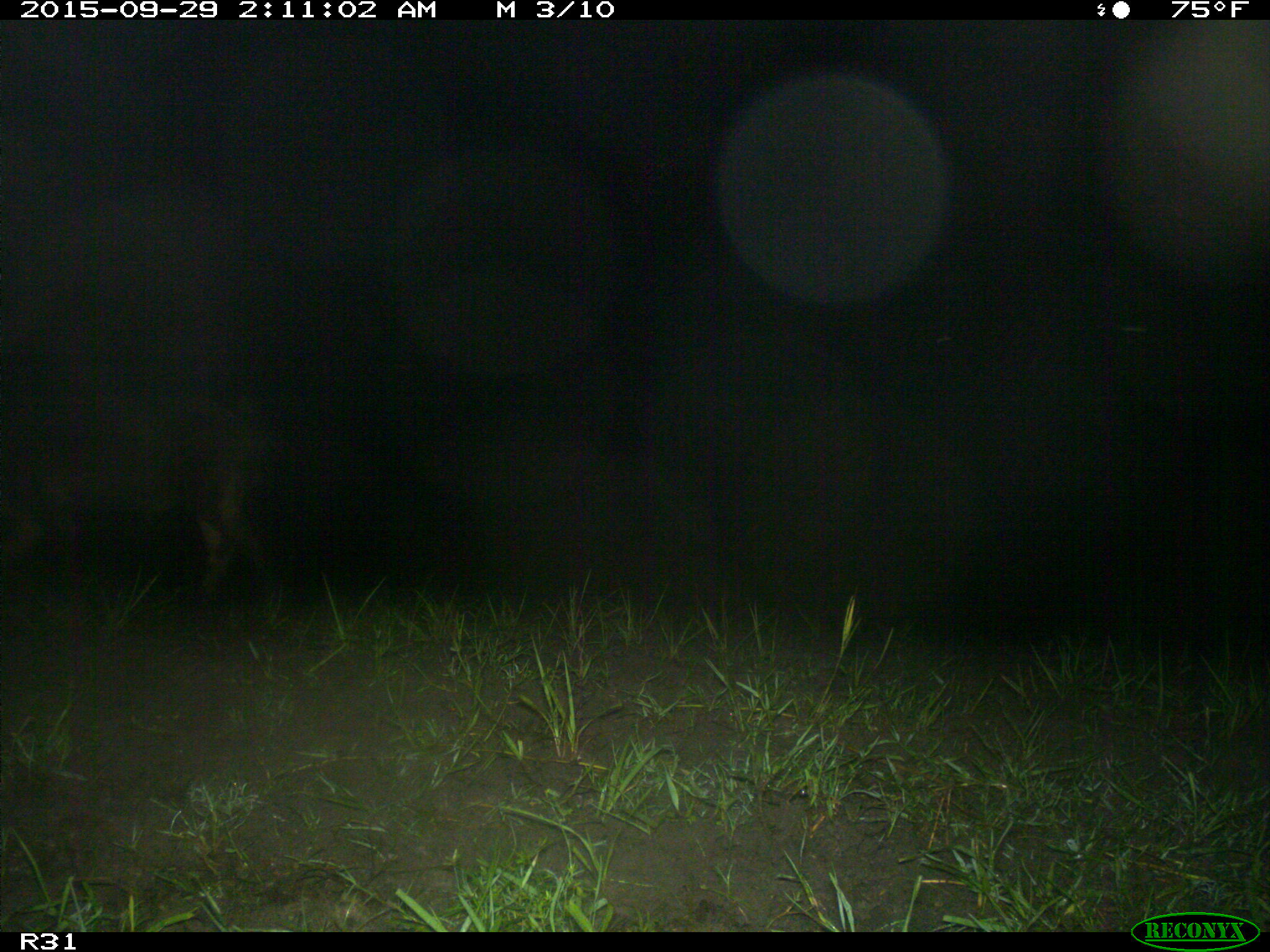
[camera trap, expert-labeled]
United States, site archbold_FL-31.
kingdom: Animalia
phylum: Chordata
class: Mammalia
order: Artiodactyla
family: Suidae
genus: Sus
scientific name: Sus scrofa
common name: wild boar